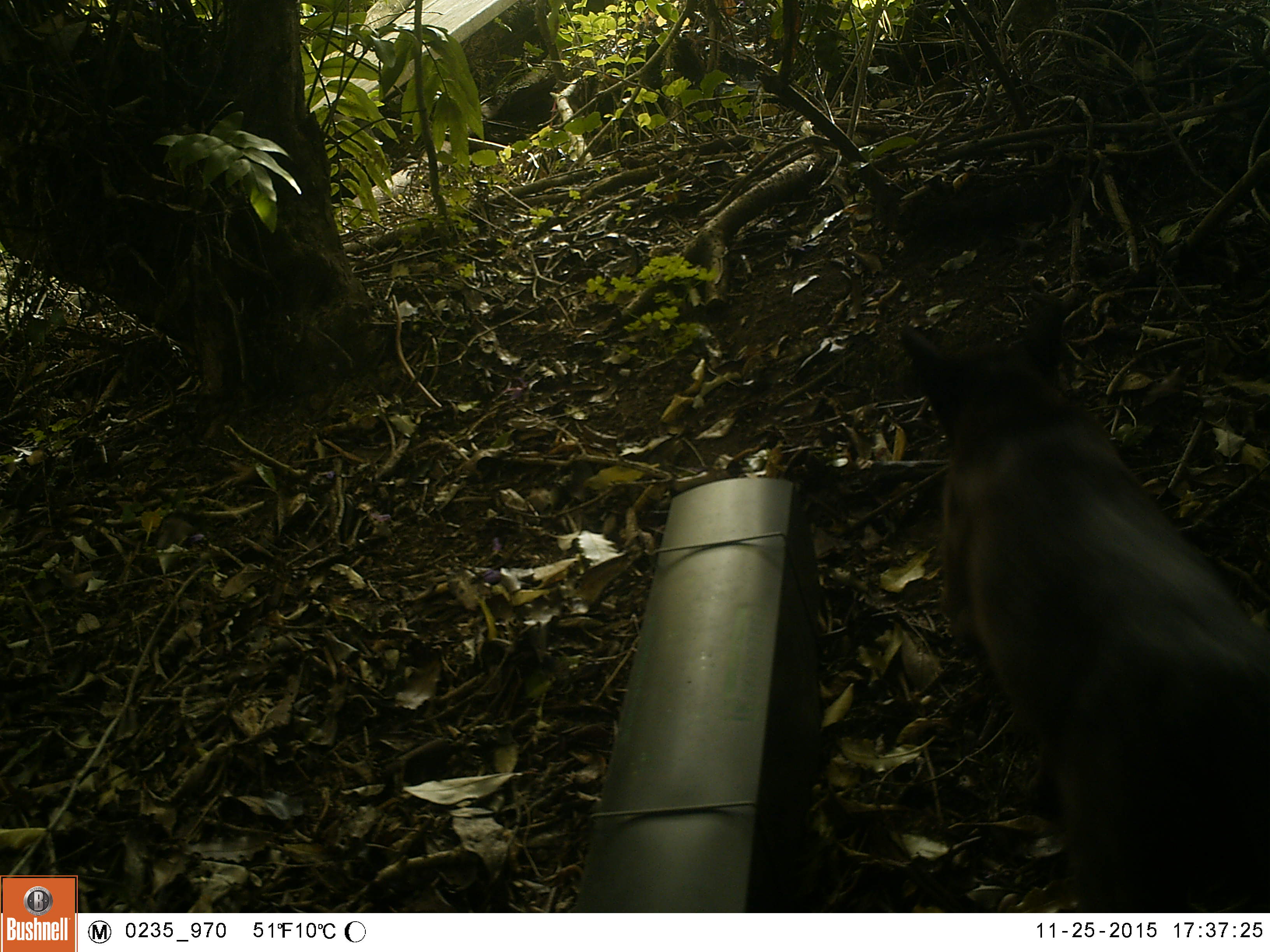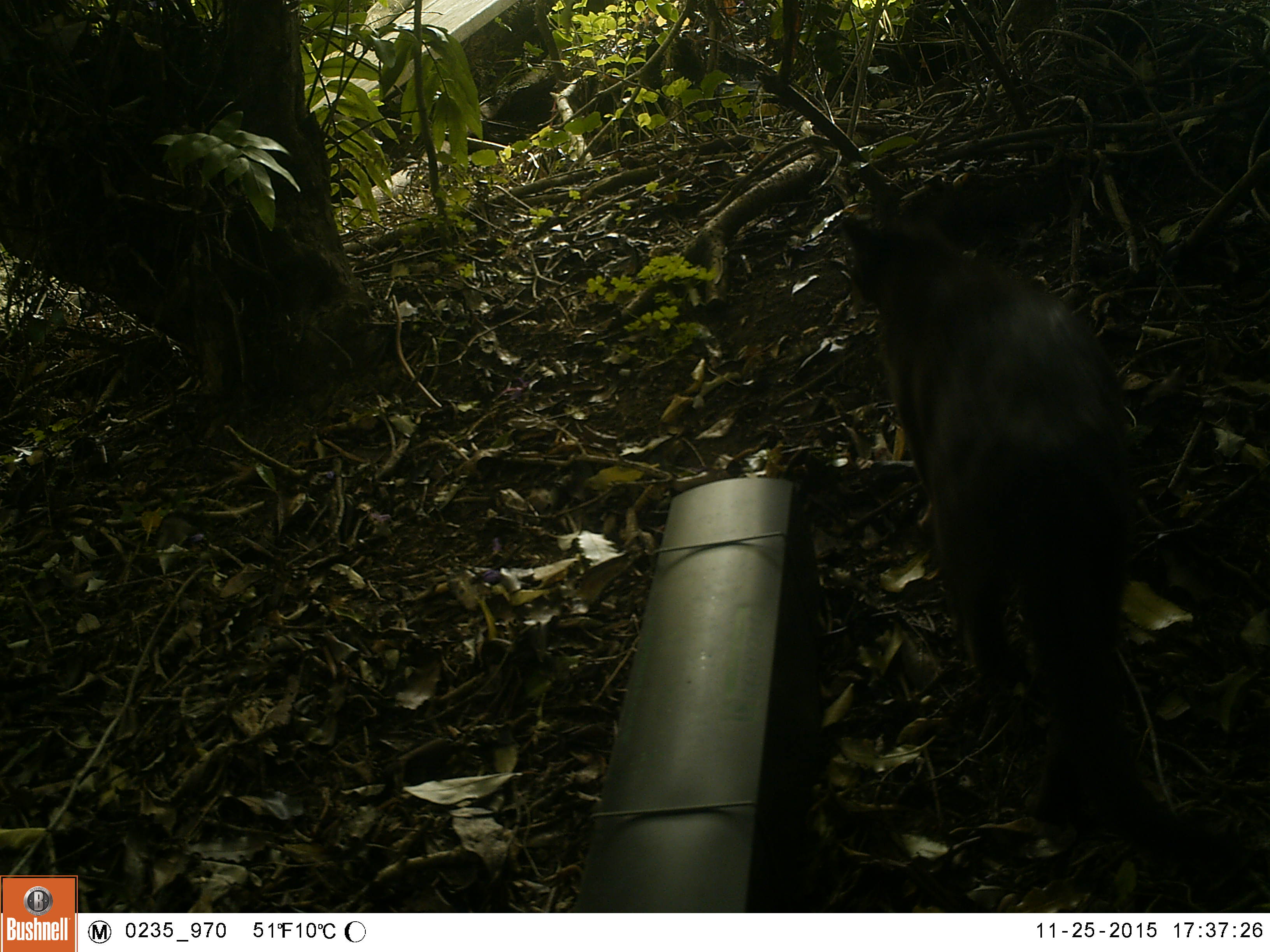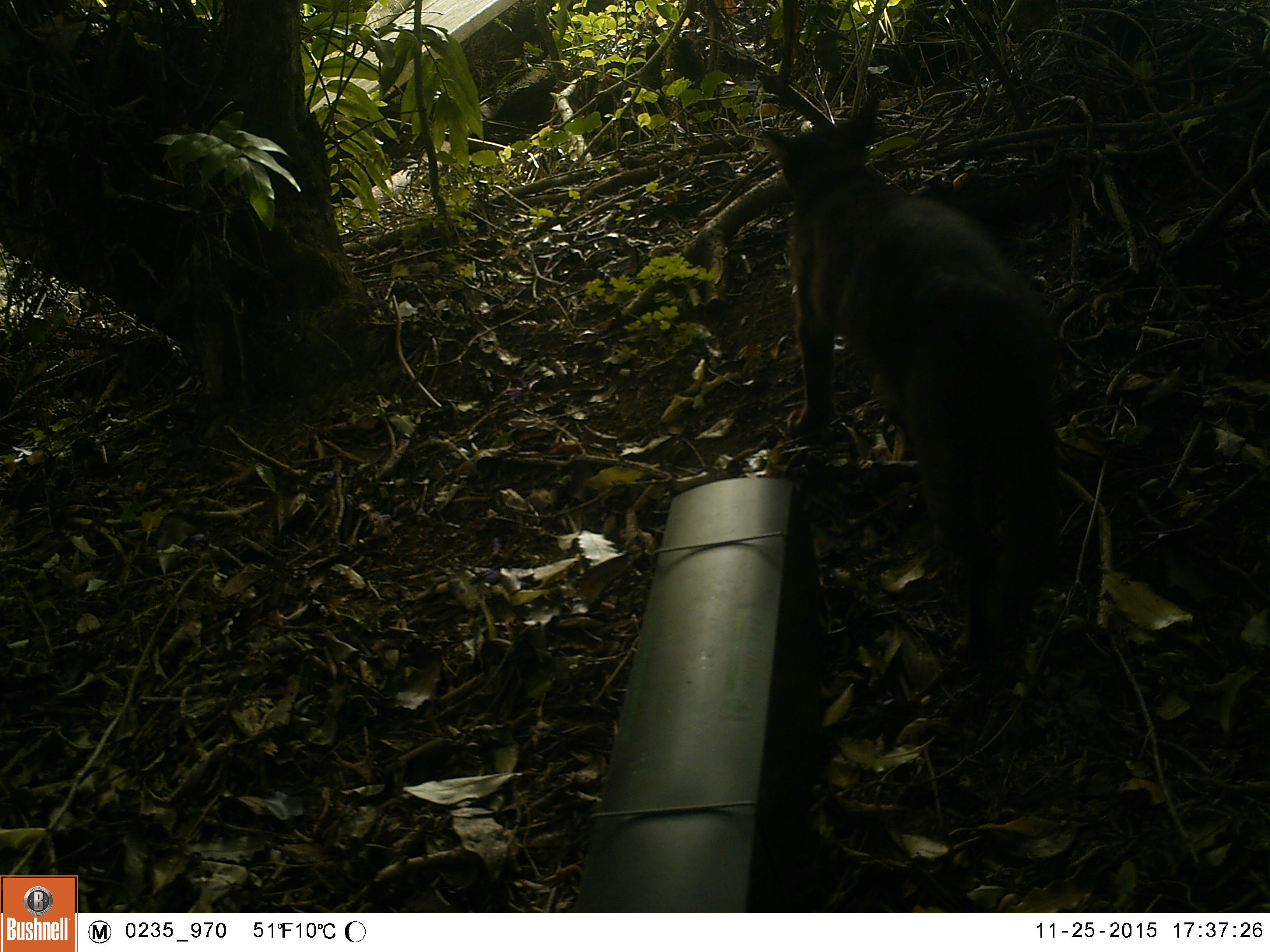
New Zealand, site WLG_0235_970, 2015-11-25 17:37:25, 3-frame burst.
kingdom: Animalia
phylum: Chordata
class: Mammalia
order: Carnivora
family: Felidae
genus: Felis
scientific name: Felis catus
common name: domestic cat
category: cat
Cat (domestic cat) (Felis catus).